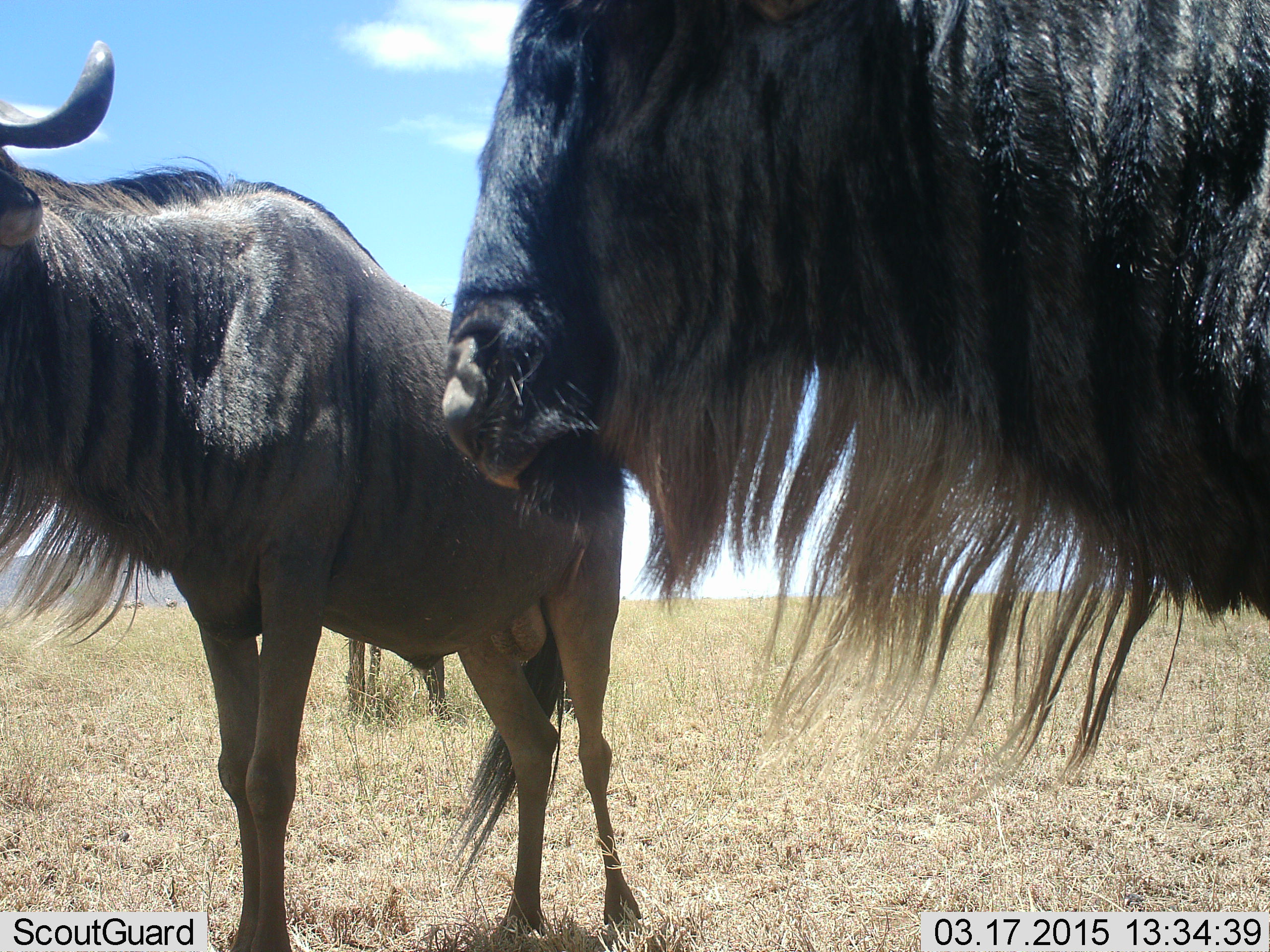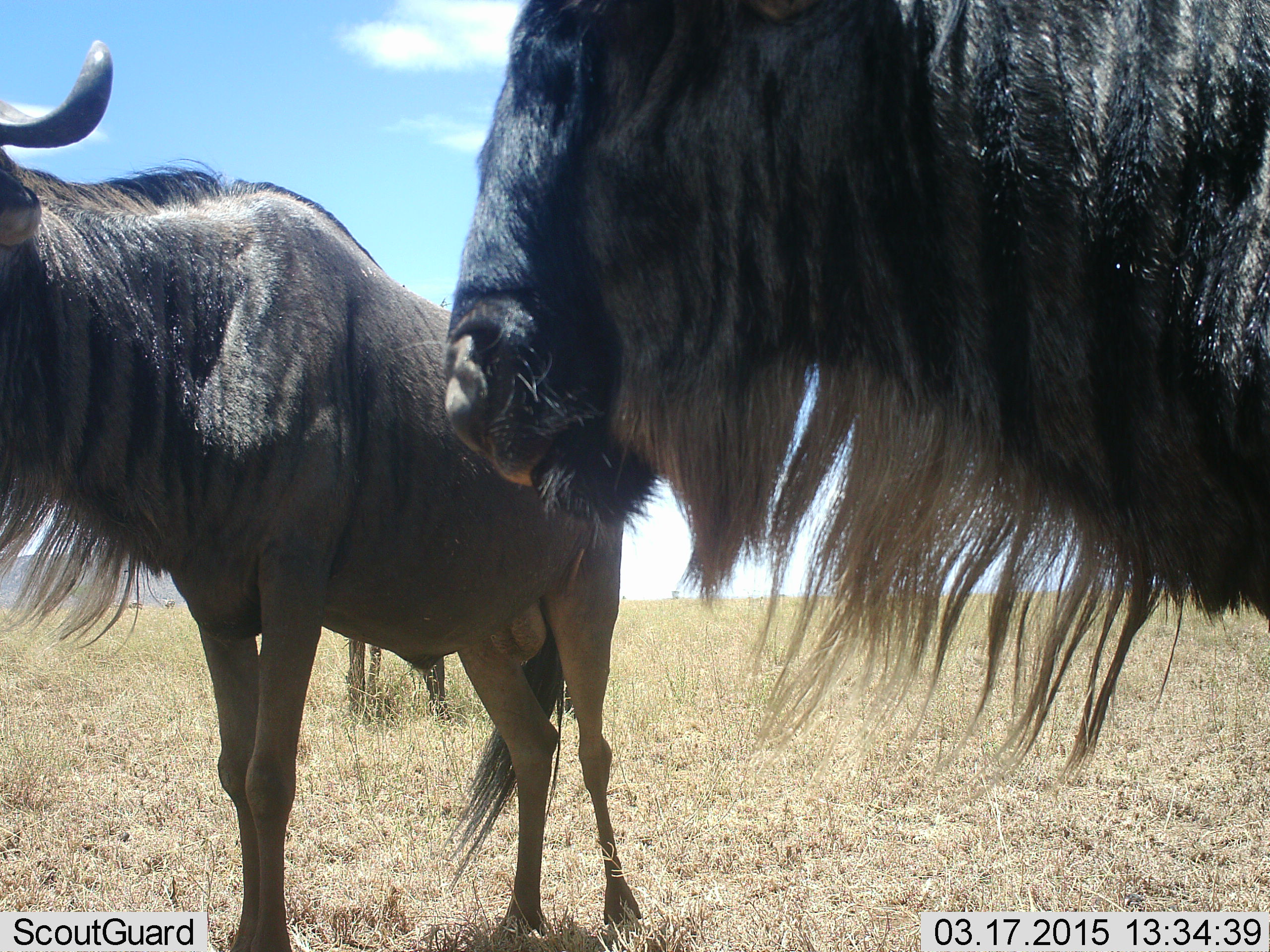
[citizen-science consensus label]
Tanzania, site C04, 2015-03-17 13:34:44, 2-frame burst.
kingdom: Animalia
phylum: Chordata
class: Mammalia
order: Artiodactyla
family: Bovidae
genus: Connochaetes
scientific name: Connochaetes taurinus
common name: blue wildebeest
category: wildebeest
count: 2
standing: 100%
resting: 0%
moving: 0%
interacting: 0%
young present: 0%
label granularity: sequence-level